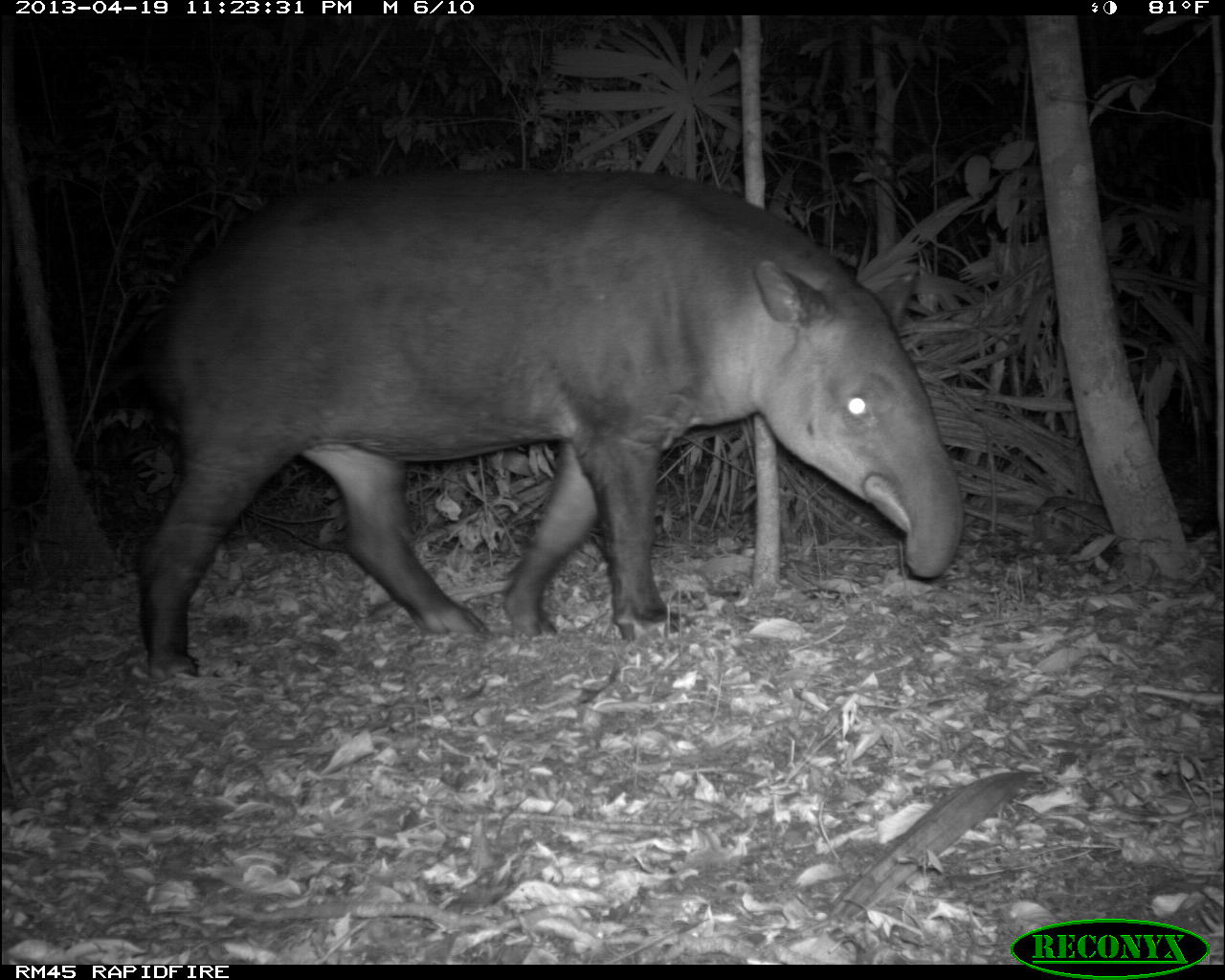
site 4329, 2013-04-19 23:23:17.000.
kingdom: Animalia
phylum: Chordata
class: Mammalia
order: Perissodactyla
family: Tapiridae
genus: Tapirus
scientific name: Tapirus bairdii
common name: baird's tapir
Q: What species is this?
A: Tapirus bairdii (baird's tapir).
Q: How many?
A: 1.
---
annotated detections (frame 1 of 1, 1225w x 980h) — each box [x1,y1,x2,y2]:
tapirus bairdii: [129,164,963,680]